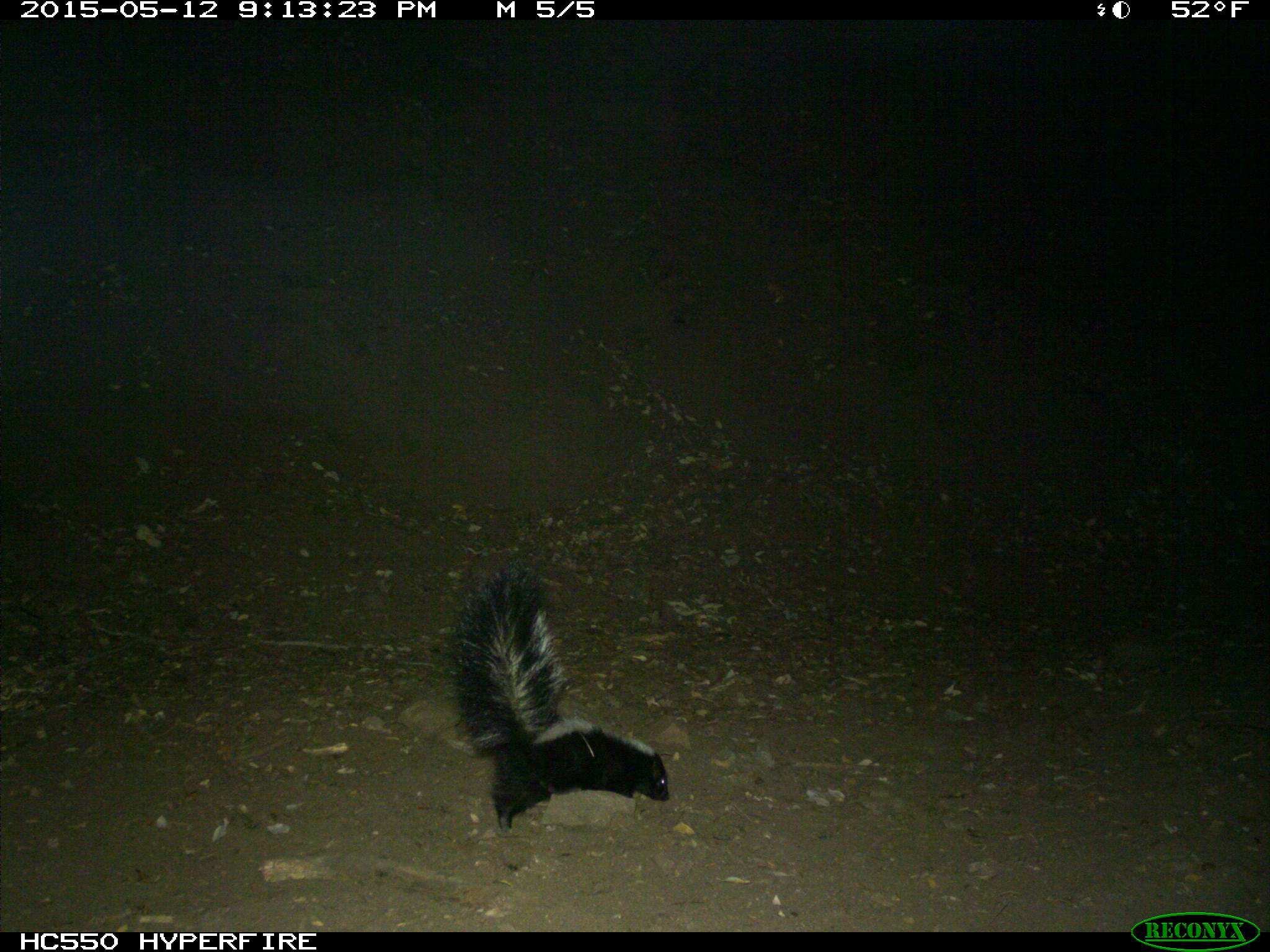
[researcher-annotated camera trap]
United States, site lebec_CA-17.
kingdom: Animalia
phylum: Chordata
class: Mammalia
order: Carnivora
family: Mephitidae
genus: Mephitis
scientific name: Mephitis mephitis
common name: striped skunk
Mephitis mephitis (striped skunk).